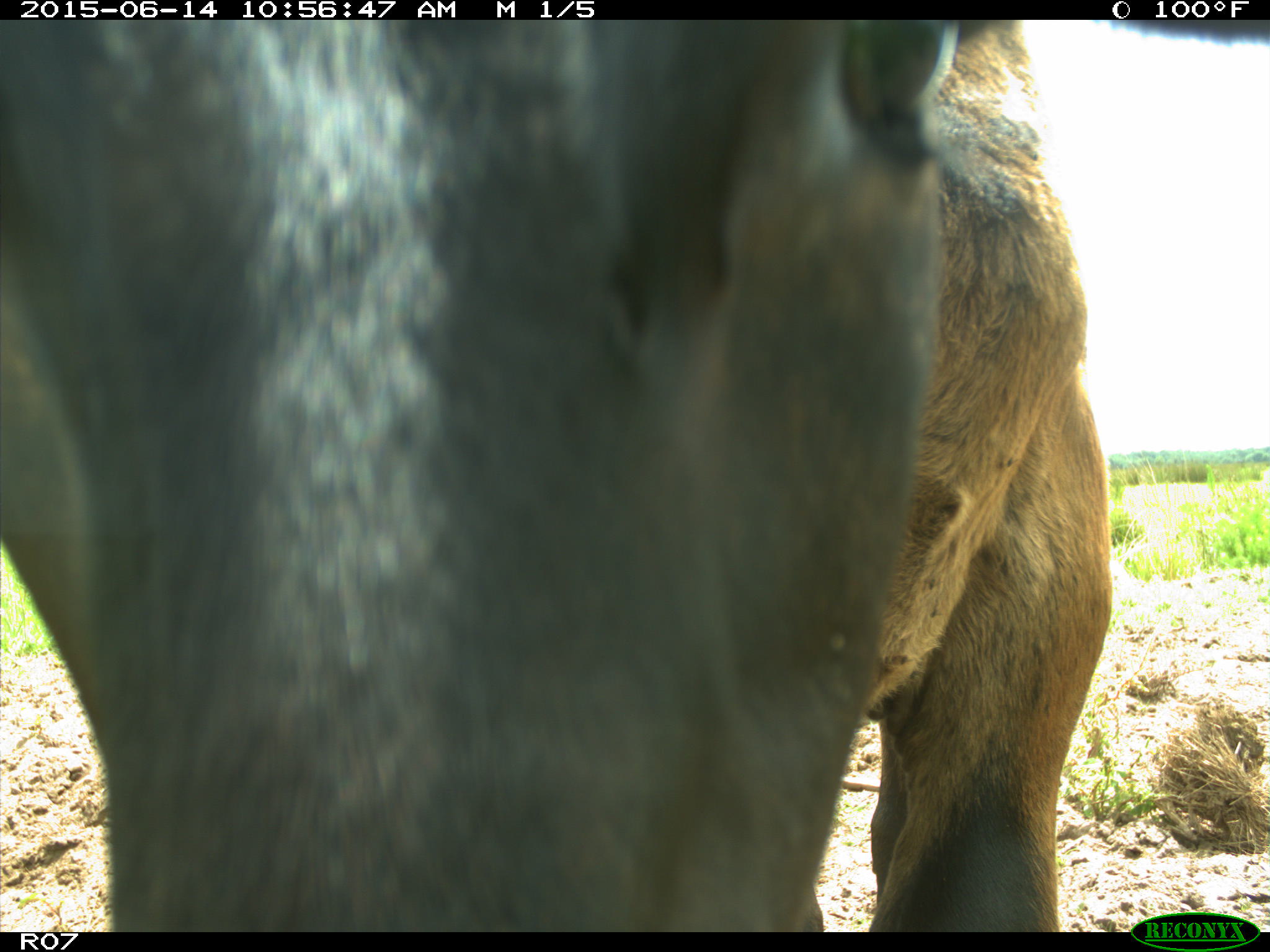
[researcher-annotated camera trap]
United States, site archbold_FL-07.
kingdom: Animalia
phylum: Chordata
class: Mammalia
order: Artiodactyla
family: Bovidae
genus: Bos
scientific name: Bos taurus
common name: domestic cow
Bos taurus (domestic cow).